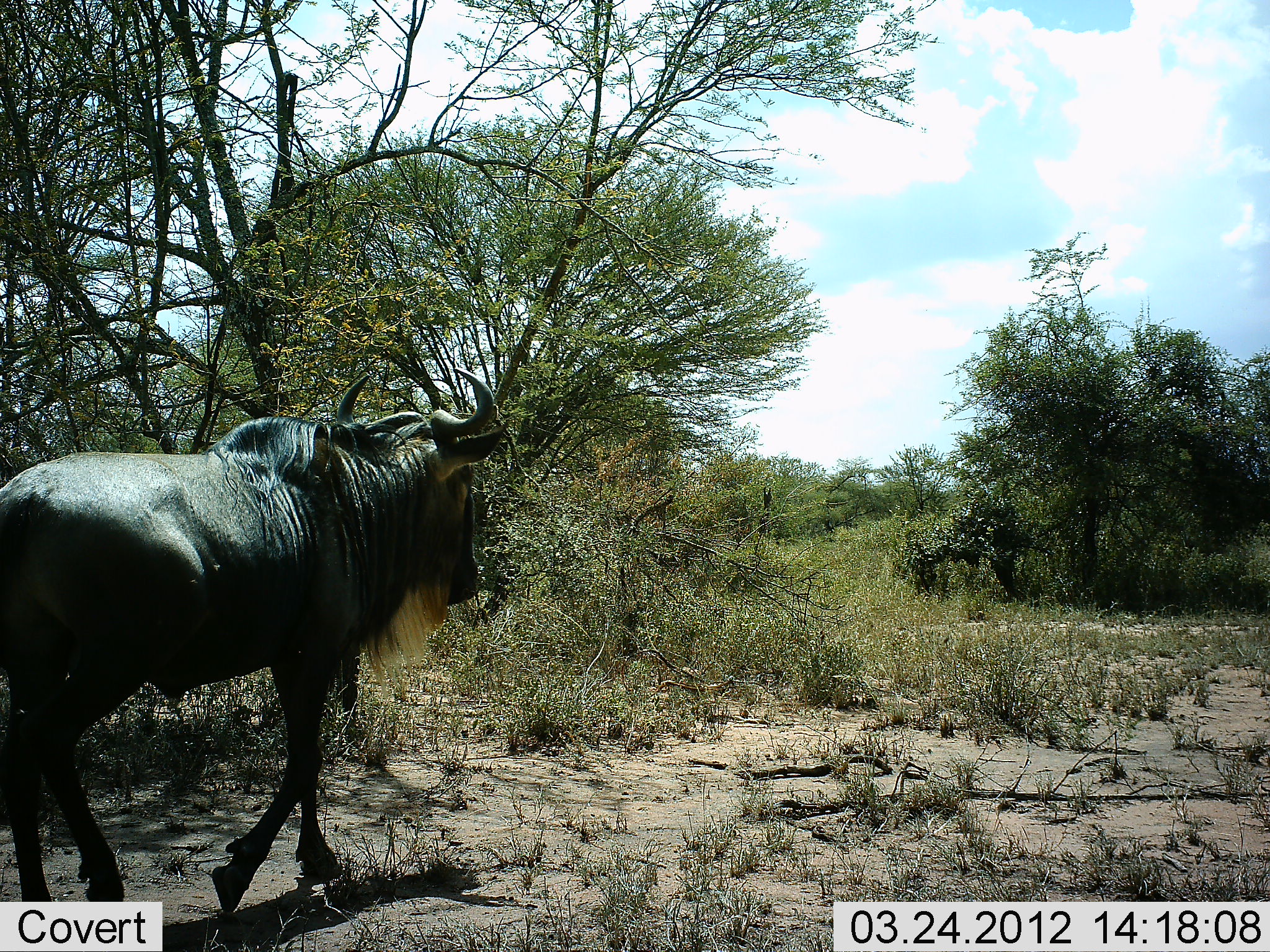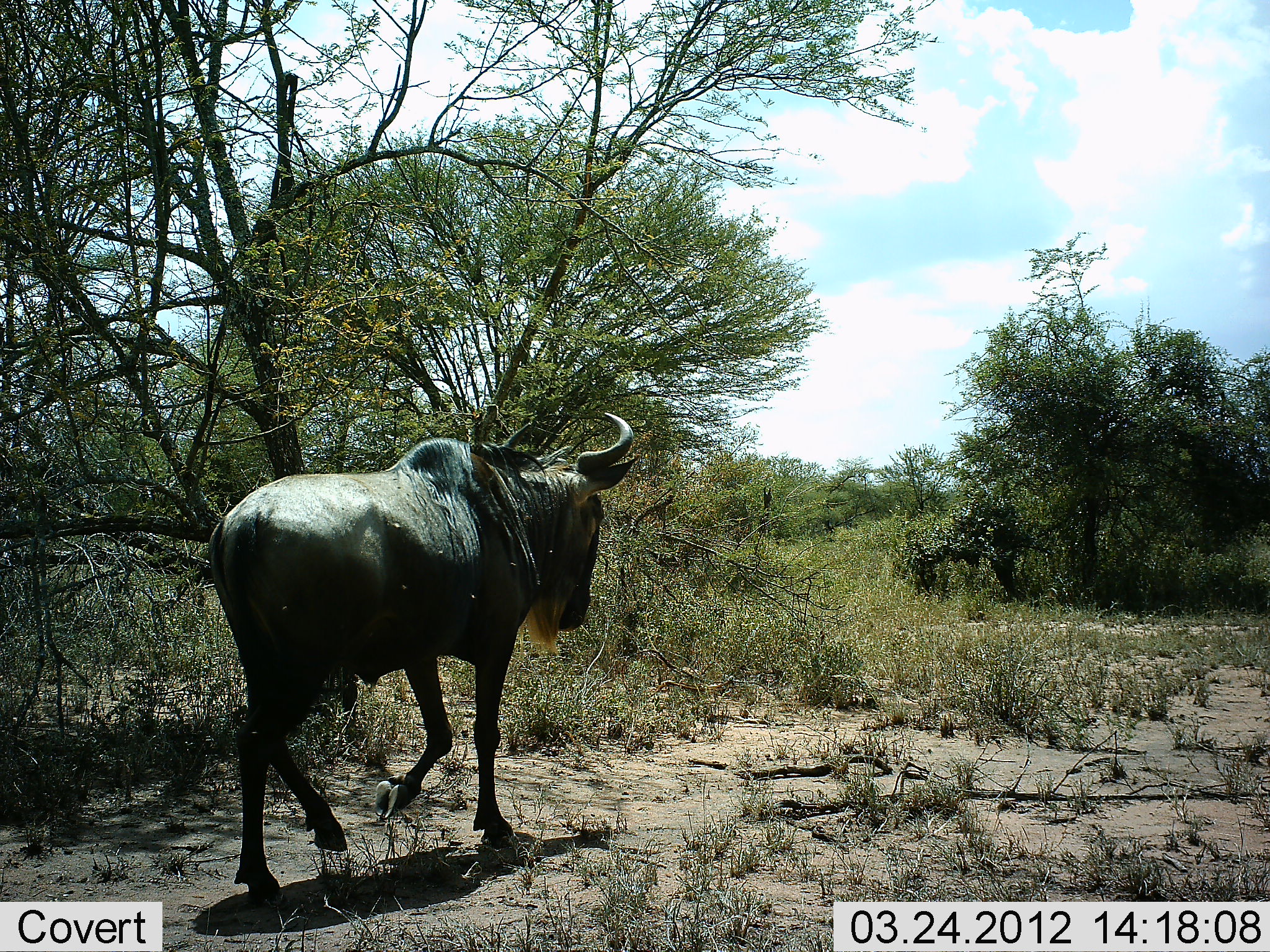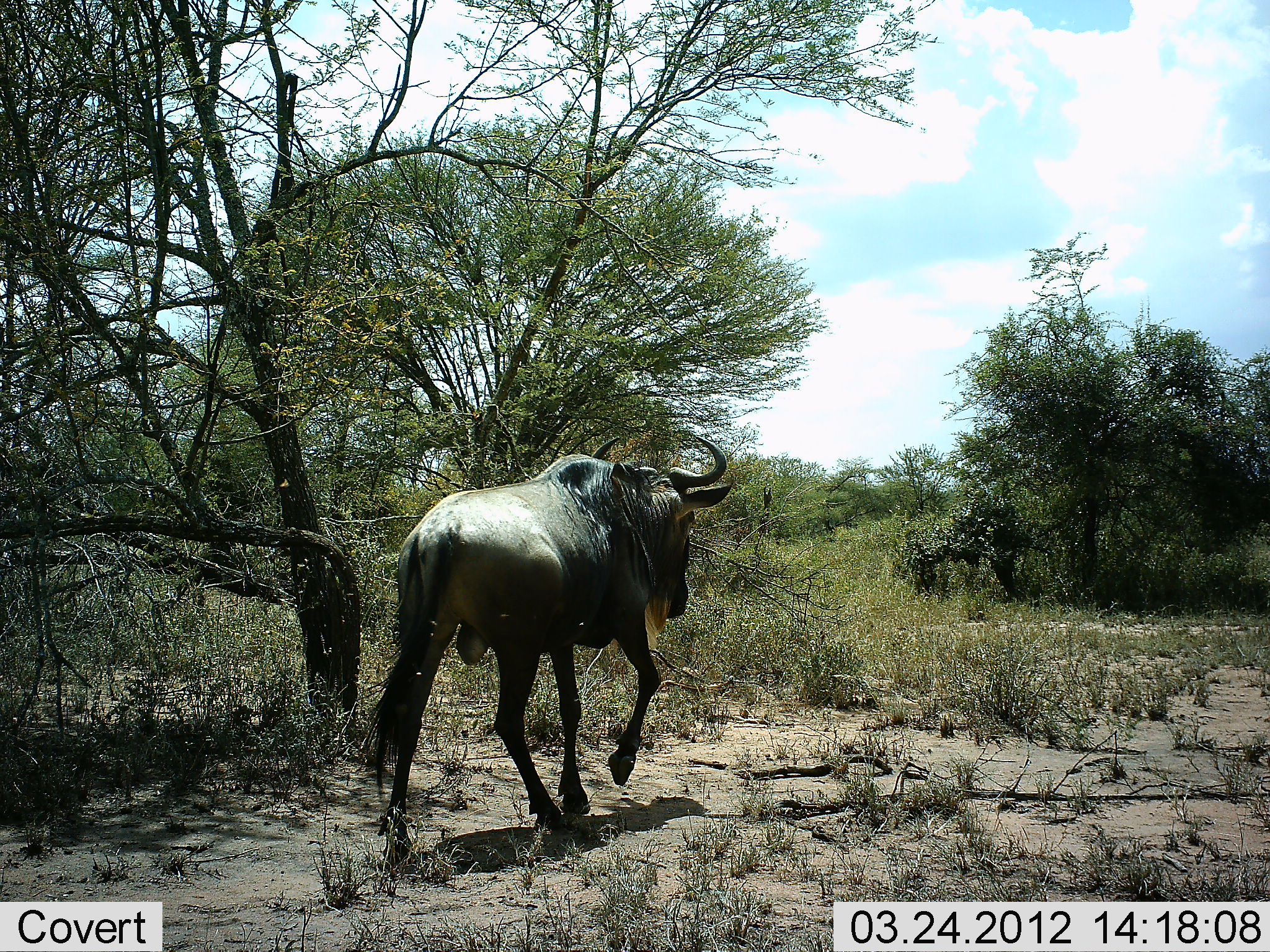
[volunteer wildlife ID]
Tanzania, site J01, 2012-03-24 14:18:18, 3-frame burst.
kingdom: Animalia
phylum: Chordata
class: Mammalia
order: Artiodactyla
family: Bovidae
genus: Connochaetes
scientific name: Connochaetes taurinus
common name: blue wildebeest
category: wildebeest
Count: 1.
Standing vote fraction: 0%.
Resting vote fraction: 0%.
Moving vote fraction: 100%.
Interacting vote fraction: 0%.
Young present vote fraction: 0%.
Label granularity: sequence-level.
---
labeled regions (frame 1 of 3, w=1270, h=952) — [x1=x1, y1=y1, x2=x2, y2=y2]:
animal: [x1=0, y1=361, x2=506, y2=952]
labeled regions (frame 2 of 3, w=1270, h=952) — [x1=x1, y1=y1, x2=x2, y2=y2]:
animal: [x1=202, y1=408, x2=641, y2=907]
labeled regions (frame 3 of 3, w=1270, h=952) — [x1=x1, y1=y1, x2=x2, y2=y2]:
animal: [x1=356, y1=428, x2=738, y2=873]